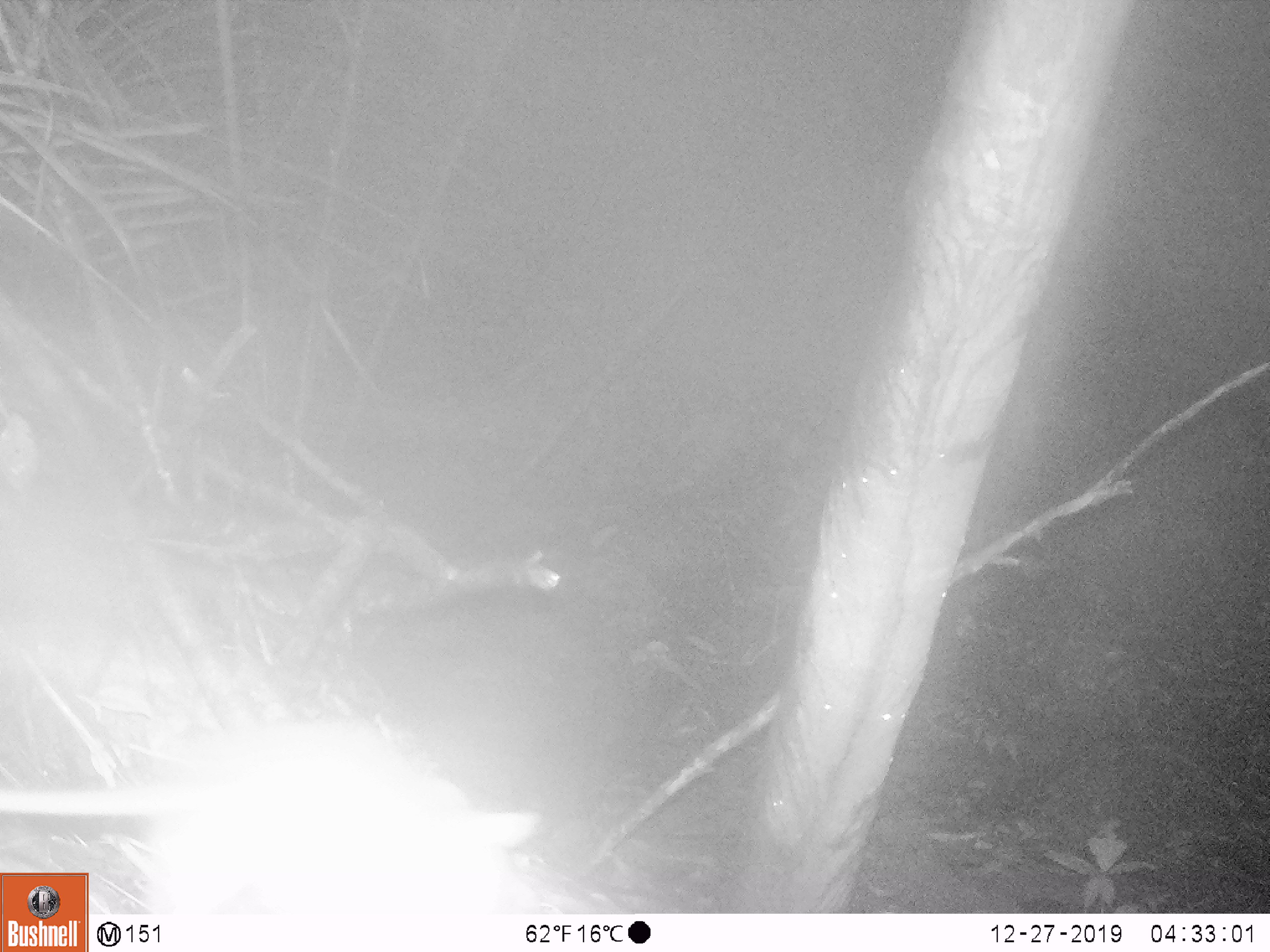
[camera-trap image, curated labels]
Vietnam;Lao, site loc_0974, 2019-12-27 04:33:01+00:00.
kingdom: Animalia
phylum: Chordata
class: Mammalia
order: Rodentia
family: Muridae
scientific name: Muridae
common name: old-world mice and rats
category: unidentified murid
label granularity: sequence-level